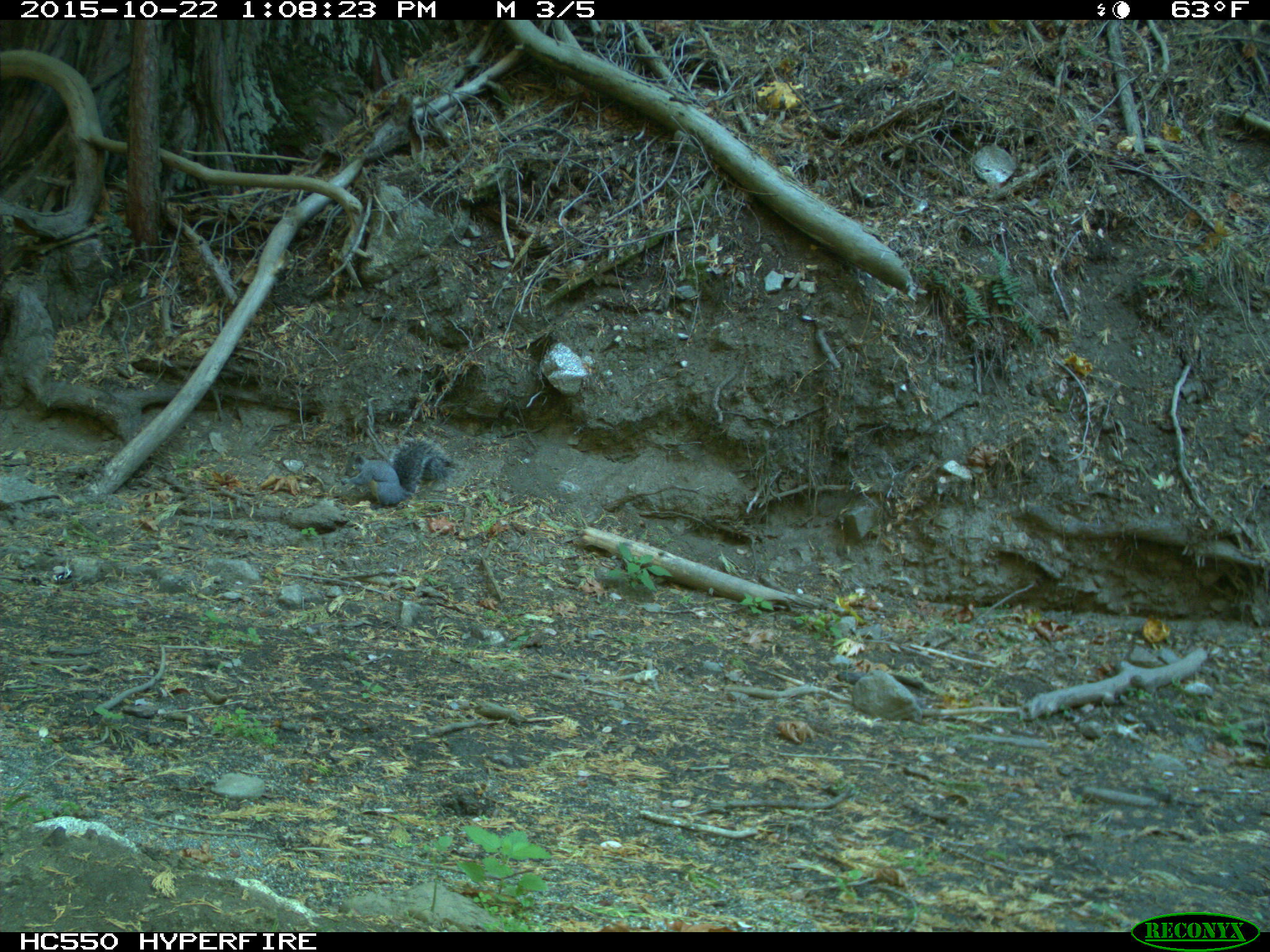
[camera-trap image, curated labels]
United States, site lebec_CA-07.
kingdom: Animalia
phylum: Chordata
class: Mammalia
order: Rodentia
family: Sciuridae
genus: Sciurus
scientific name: Sciurus carolinensis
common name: eastern gray squirrel